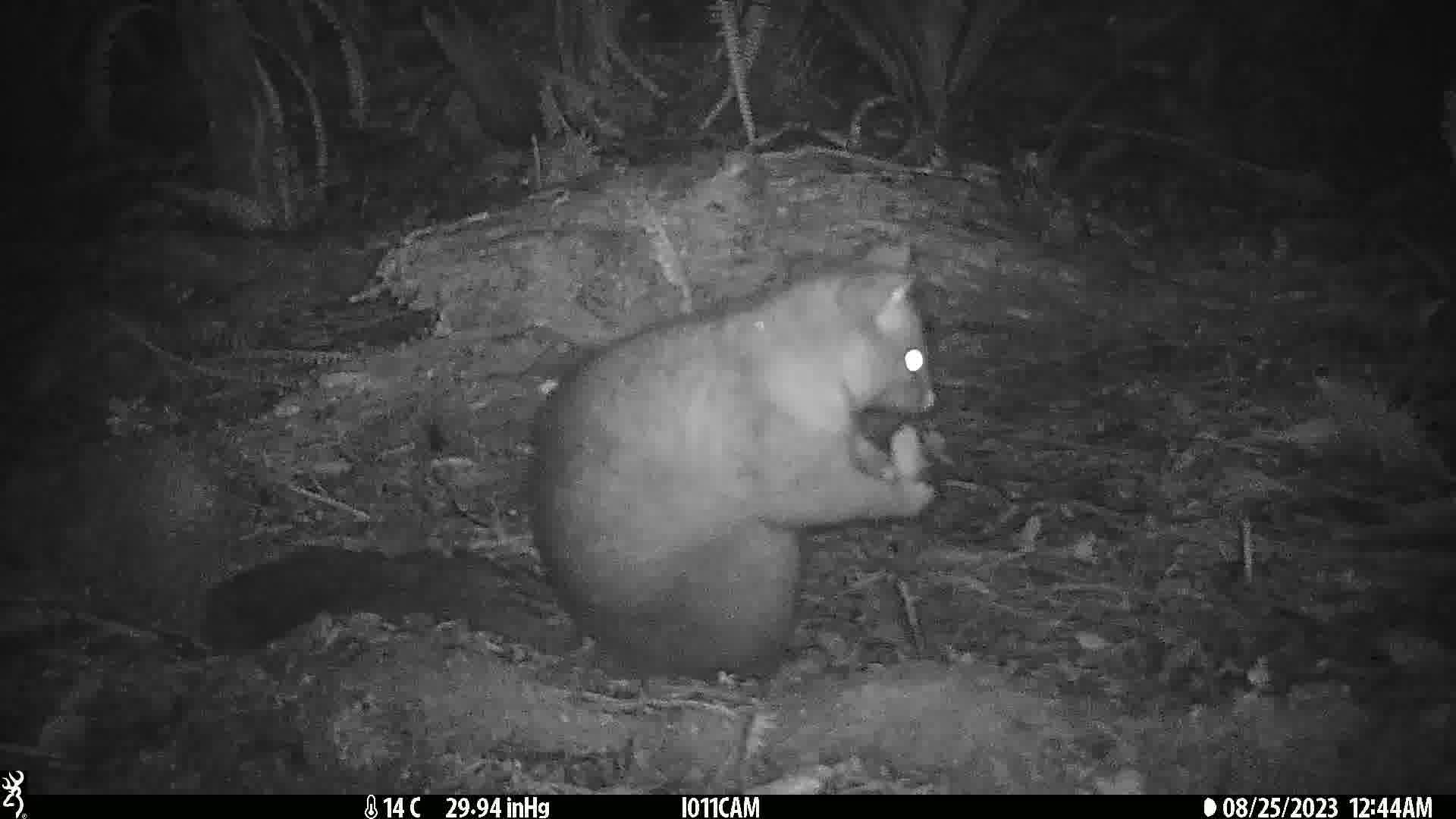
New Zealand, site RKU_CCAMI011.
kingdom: Animalia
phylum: Chordata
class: Mammalia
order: Diprotodontia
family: Phalangeridae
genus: Trichosurus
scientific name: Trichosurus vulpecula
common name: common brushtail possum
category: possum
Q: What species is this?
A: Possum (common brushtail possum) (Trichosurus vulpecula).